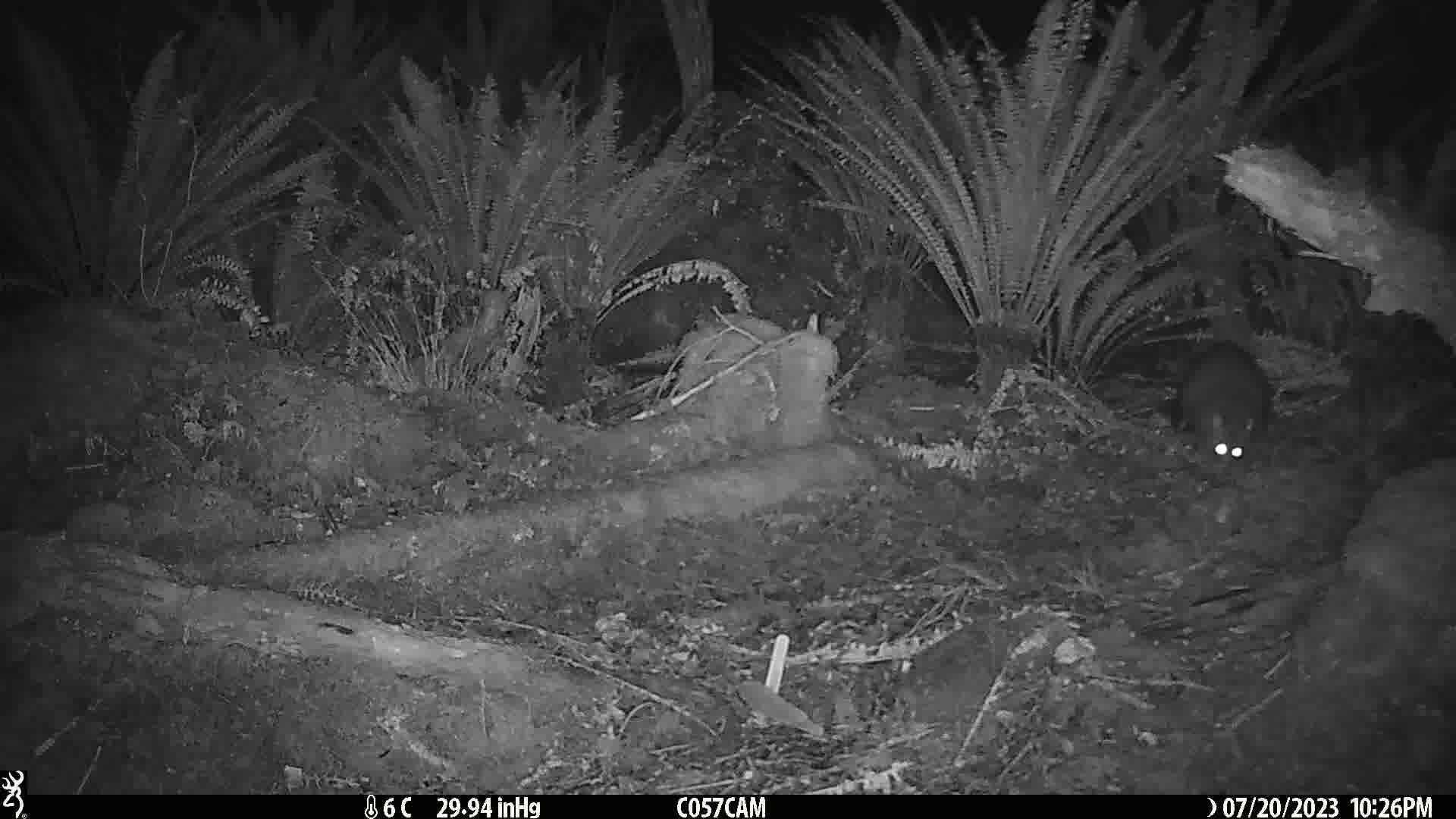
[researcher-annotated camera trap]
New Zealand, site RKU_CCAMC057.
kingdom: Animalia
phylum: Chordata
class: Mammalia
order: Diprotodontia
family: Phalangeridae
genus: Trichosurus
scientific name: Trichosurus vulpecula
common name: common brushtail possum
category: possum